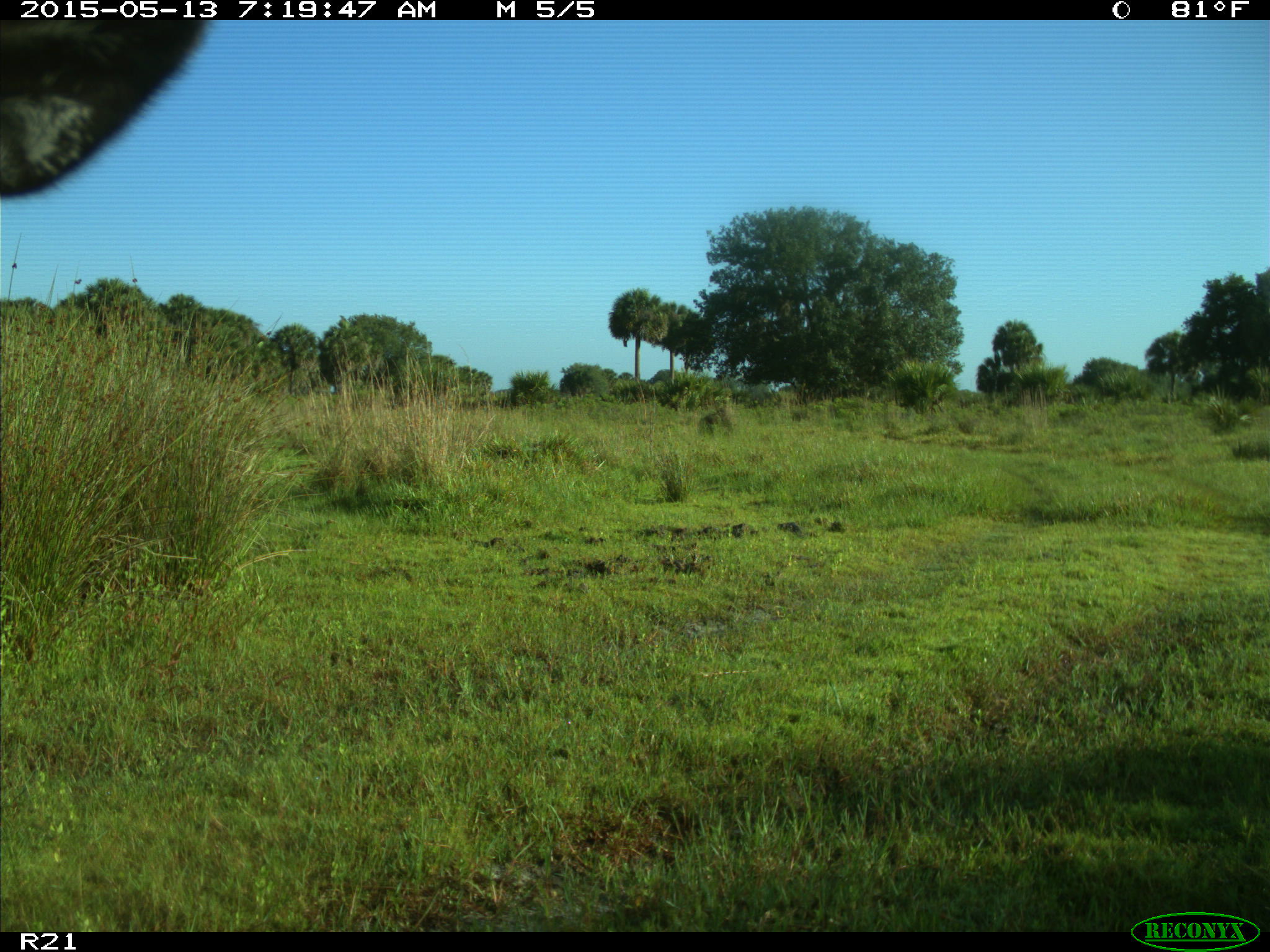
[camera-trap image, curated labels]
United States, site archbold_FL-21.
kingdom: Animalia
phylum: Chordata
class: Mammalia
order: Artiodactyla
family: Bovidae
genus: Bos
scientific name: Bos taurus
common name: domestic cow